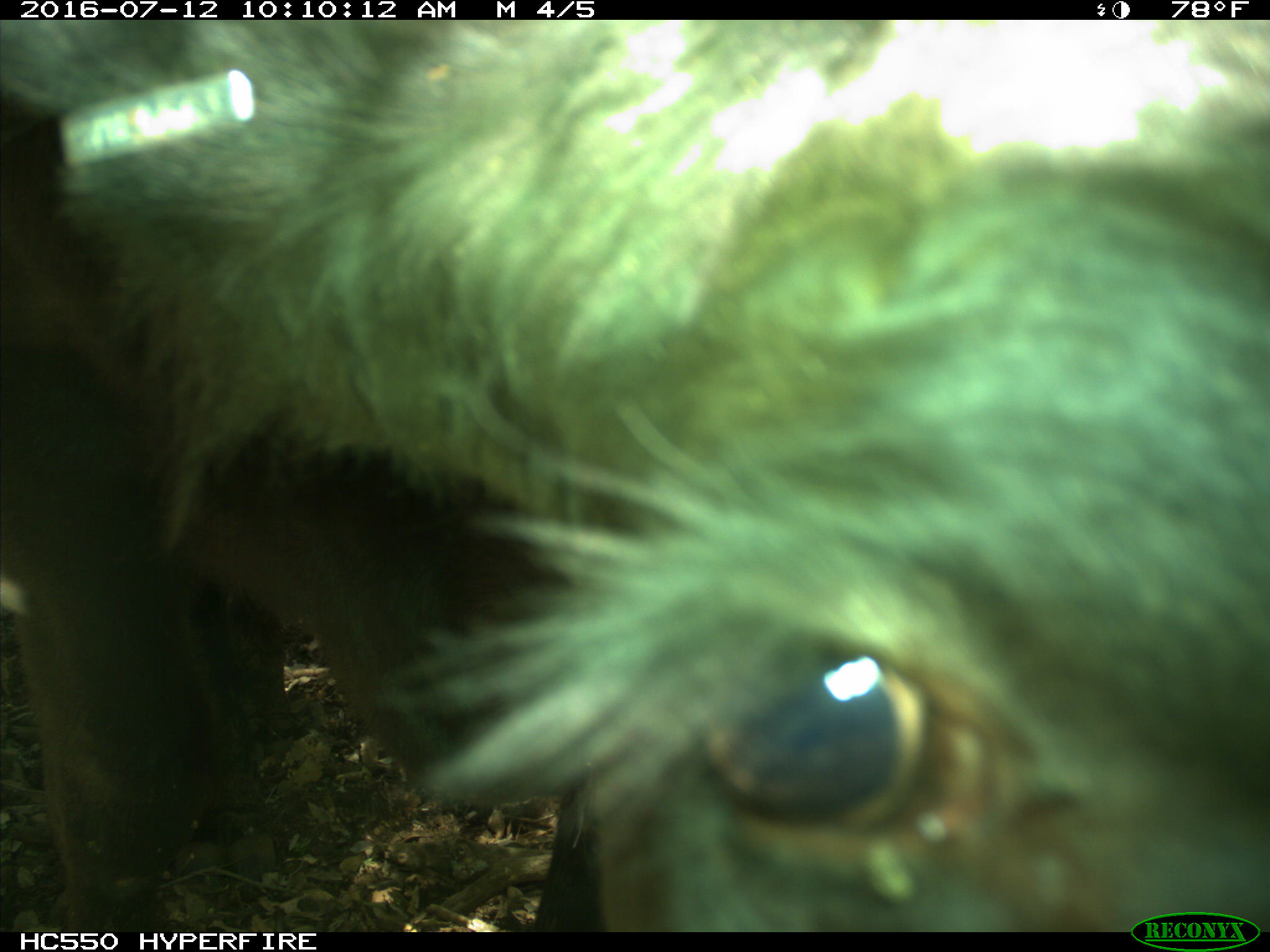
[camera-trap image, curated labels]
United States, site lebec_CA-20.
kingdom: Animalia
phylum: Chordata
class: Mammalia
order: Artiodactyla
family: Bovidae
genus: Bos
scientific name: Bos taurus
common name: domestic cow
Bos taurus (domestic cow).